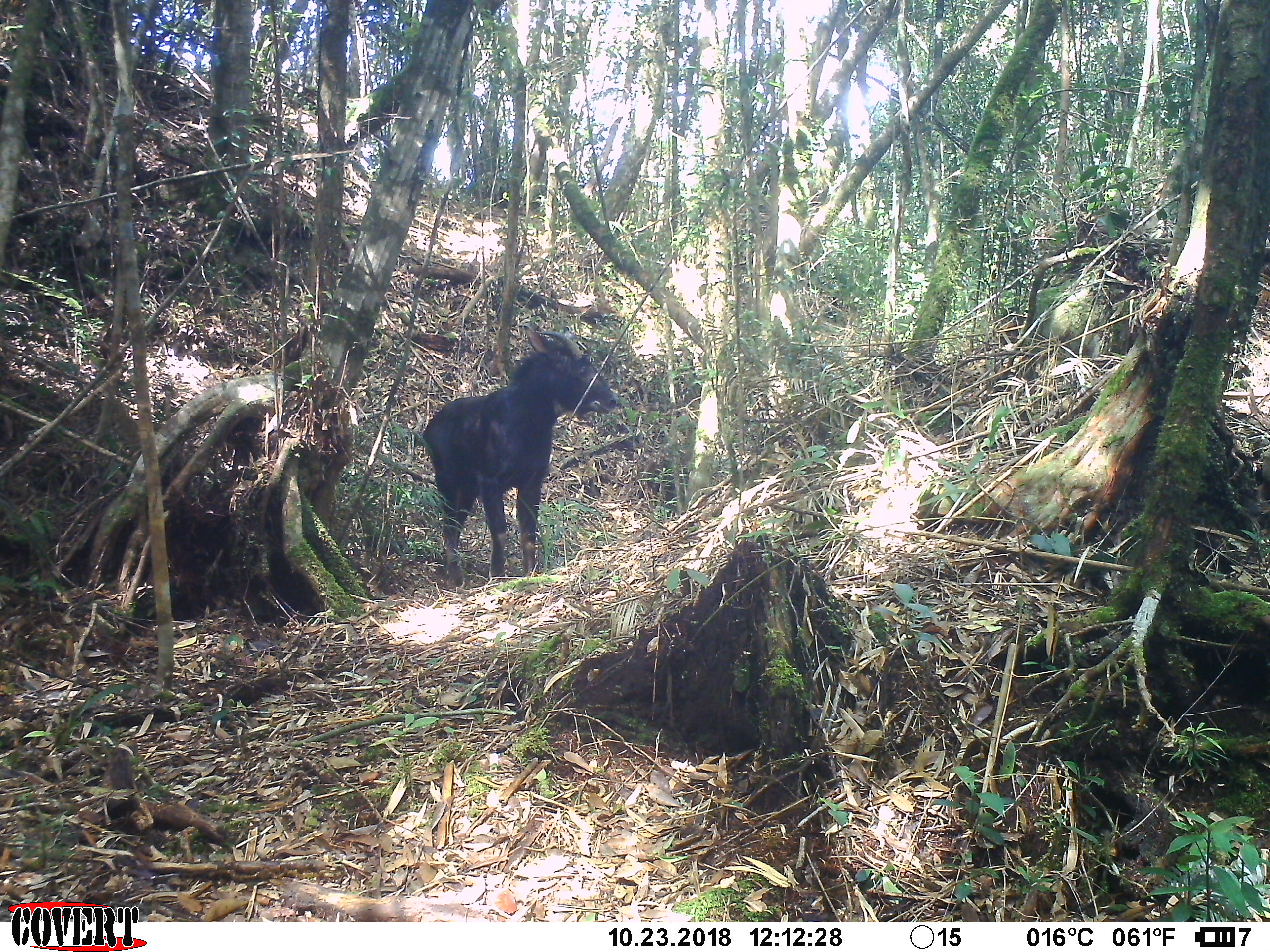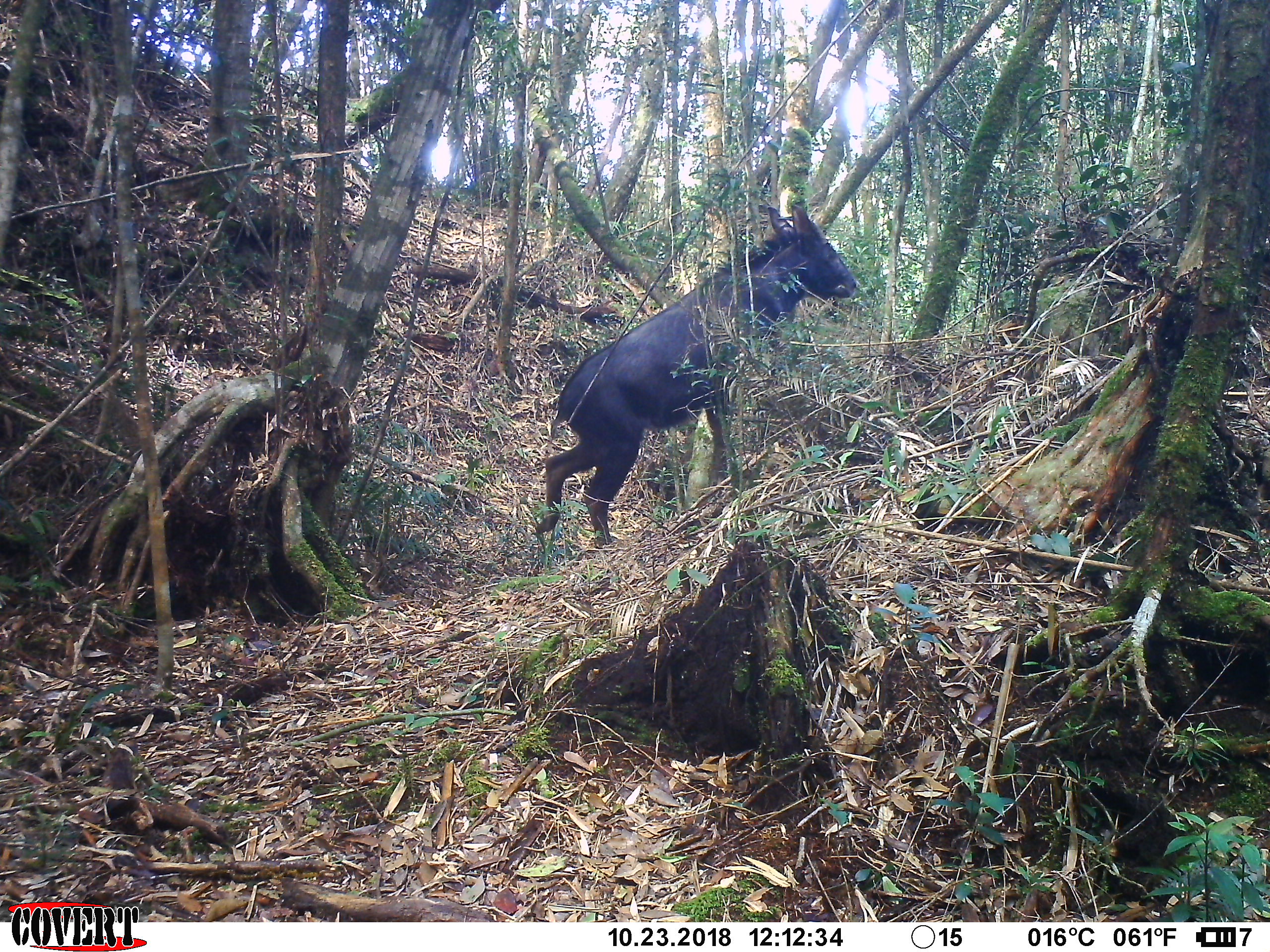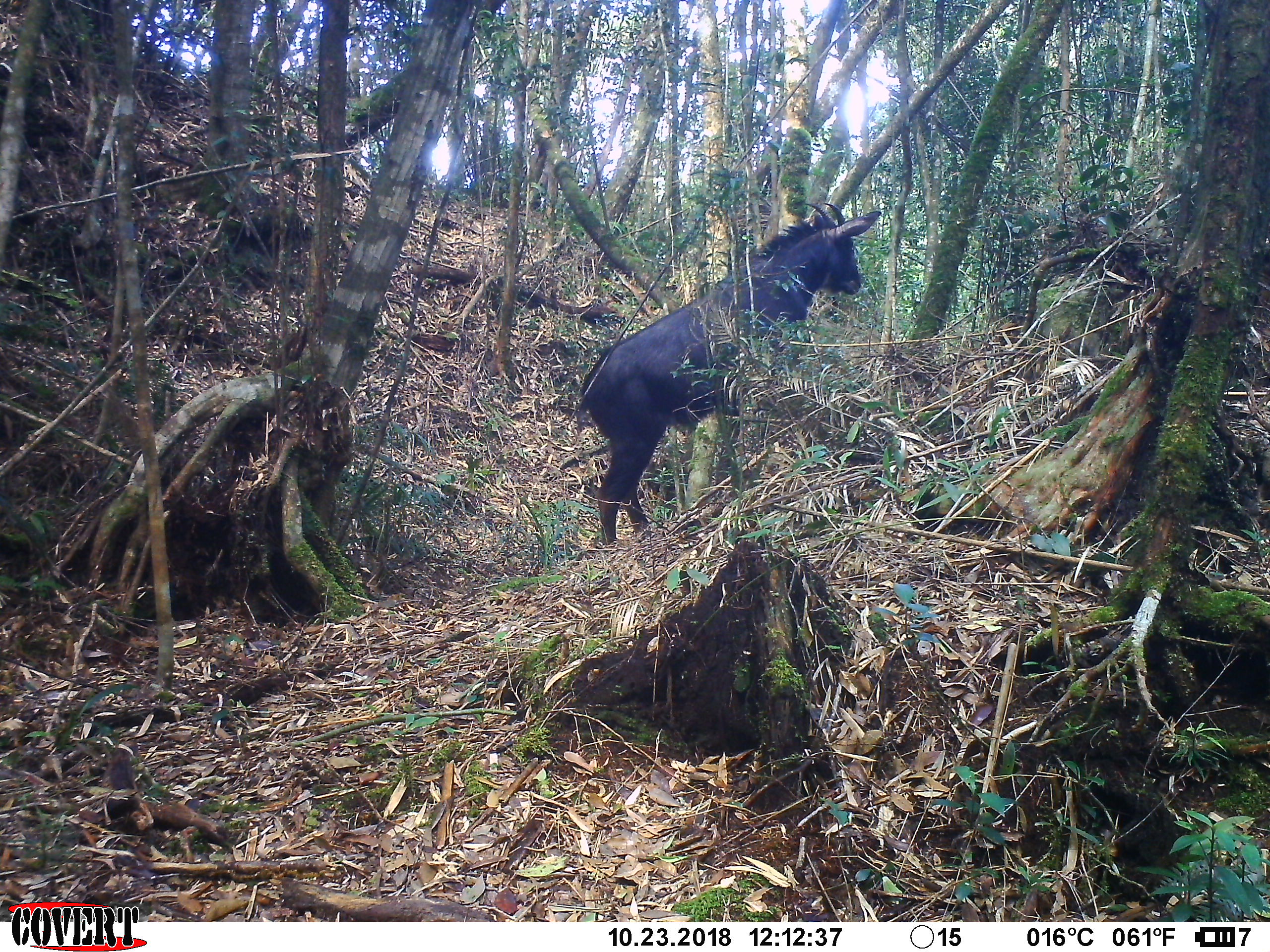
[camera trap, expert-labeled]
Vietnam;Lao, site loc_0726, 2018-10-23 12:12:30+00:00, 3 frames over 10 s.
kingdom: Animalia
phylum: Chordata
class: Mammalia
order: Artiodactyla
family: Bovidae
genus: Capricornis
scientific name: Capricornis sumatraensis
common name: chinese serow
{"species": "chinese serow (Capricornis sumatraensis)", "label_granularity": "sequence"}